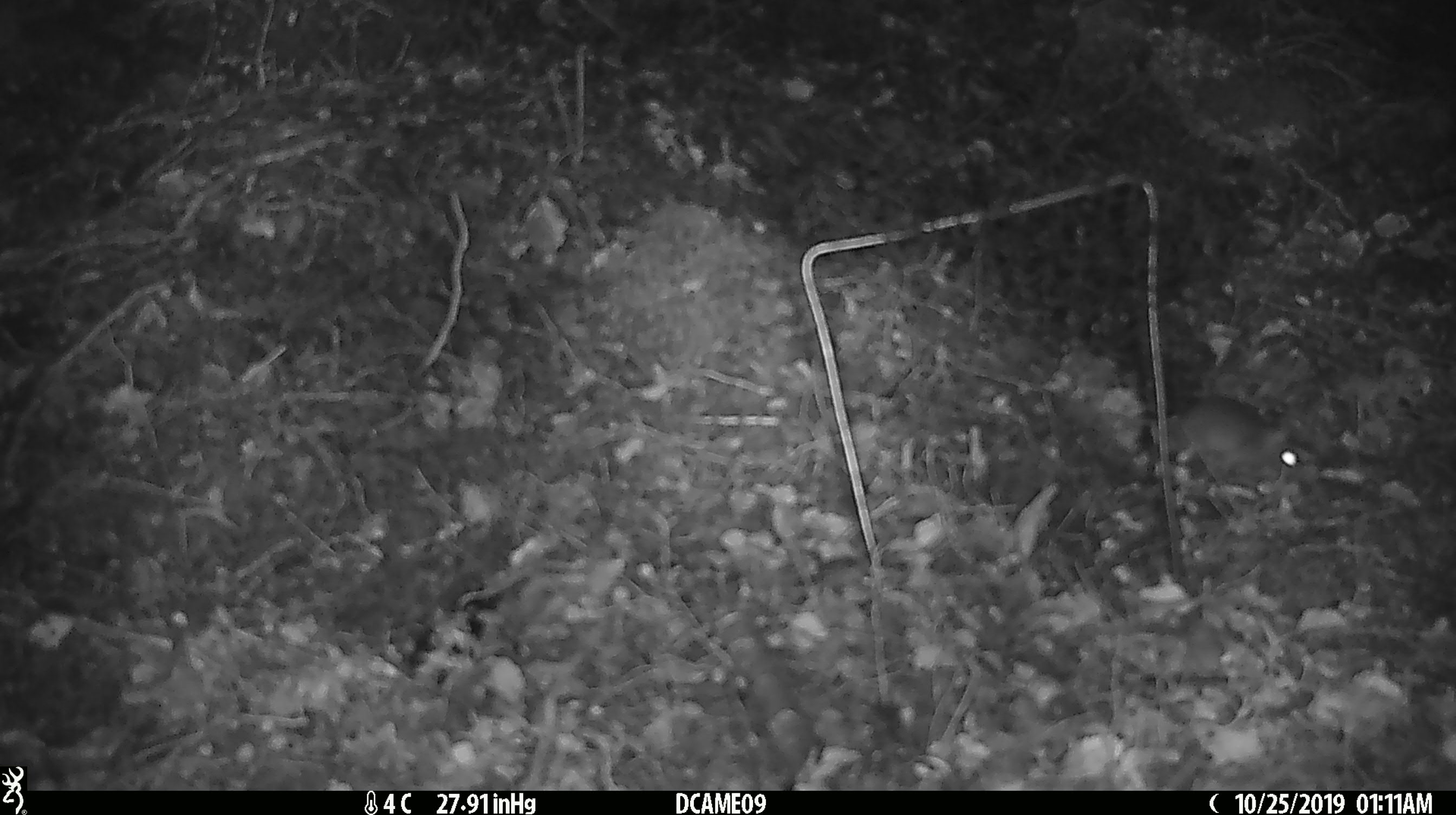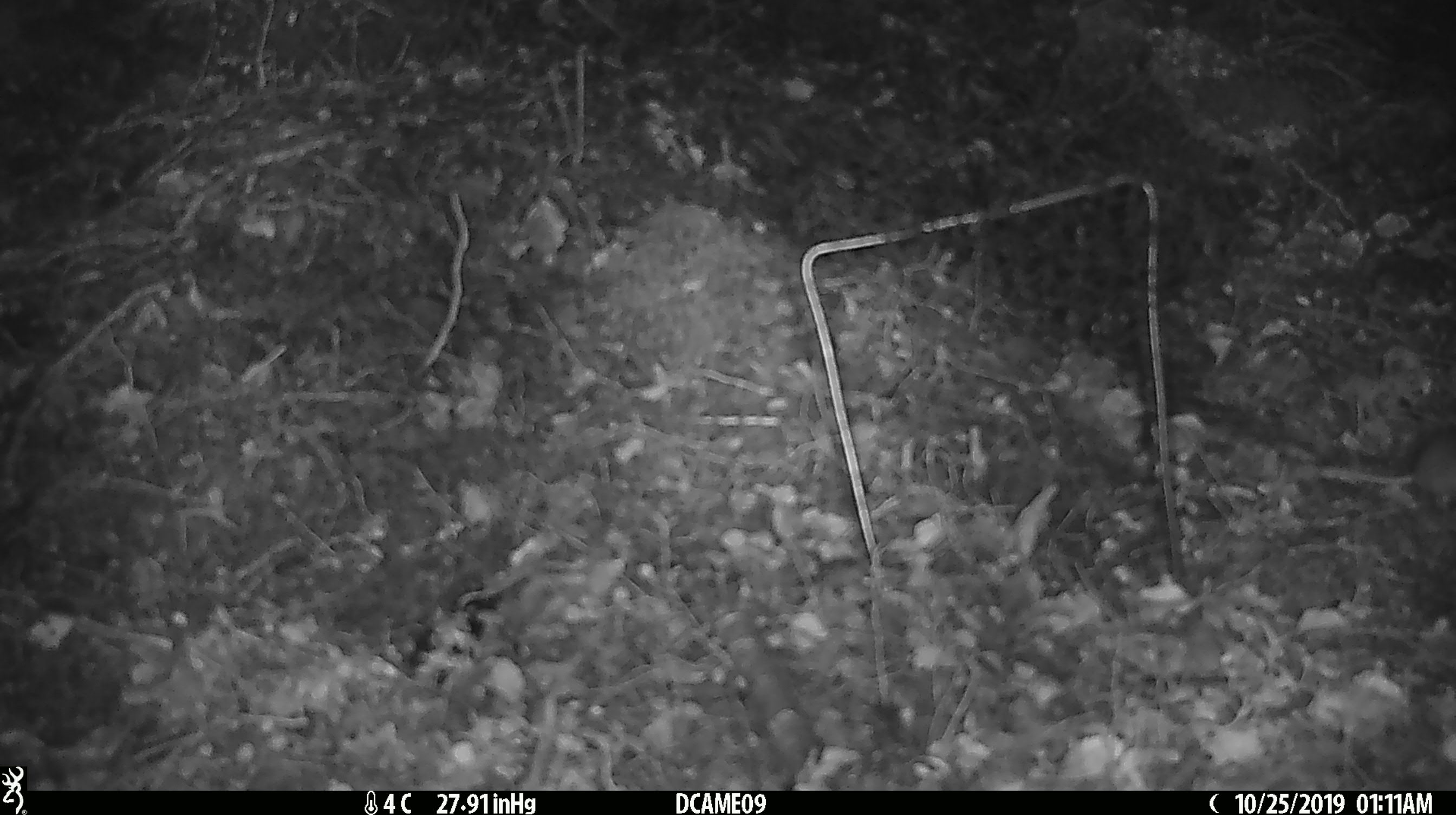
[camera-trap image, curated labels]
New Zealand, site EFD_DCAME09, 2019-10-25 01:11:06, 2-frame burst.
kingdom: Animalia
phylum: Chordata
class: Mammalia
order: Rodentia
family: Muridae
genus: Mus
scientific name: Mus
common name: mouse